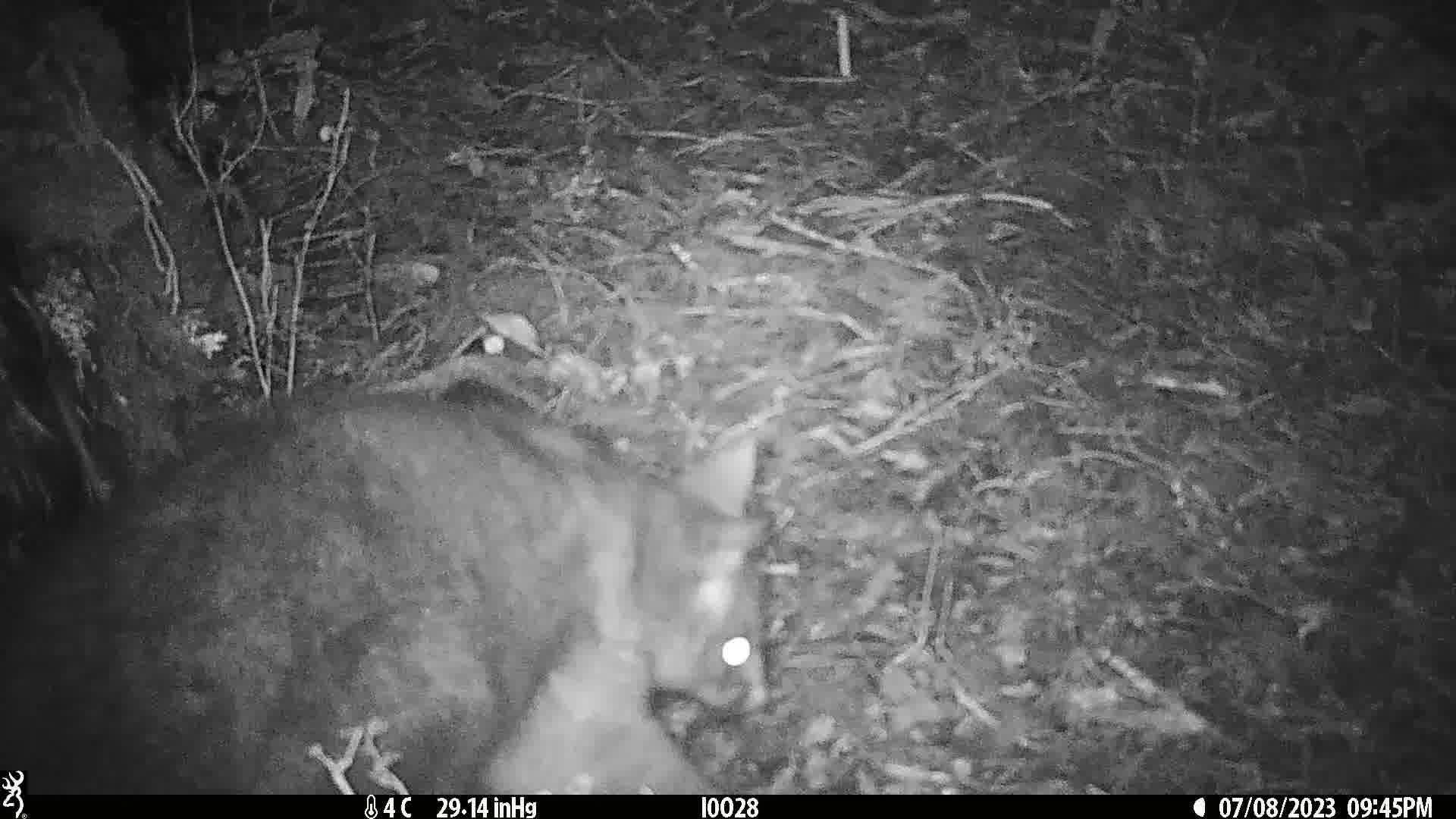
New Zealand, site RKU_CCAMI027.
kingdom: Animalia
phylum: Chordata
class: Mammalia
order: Diprotodontia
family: Phalangeridae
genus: Trichosurus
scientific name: Trichosurus vulpecula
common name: common brushtail possum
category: possum